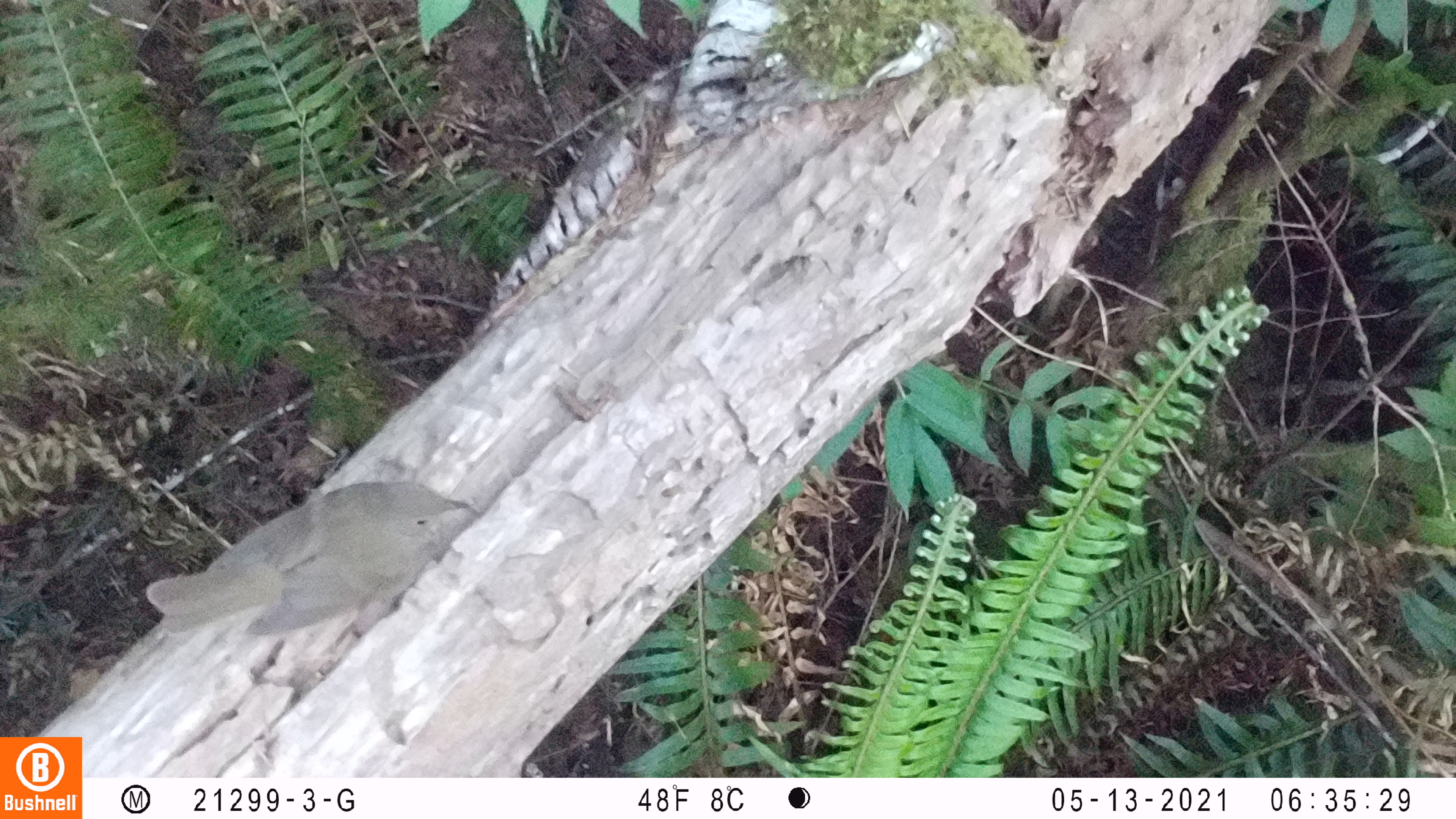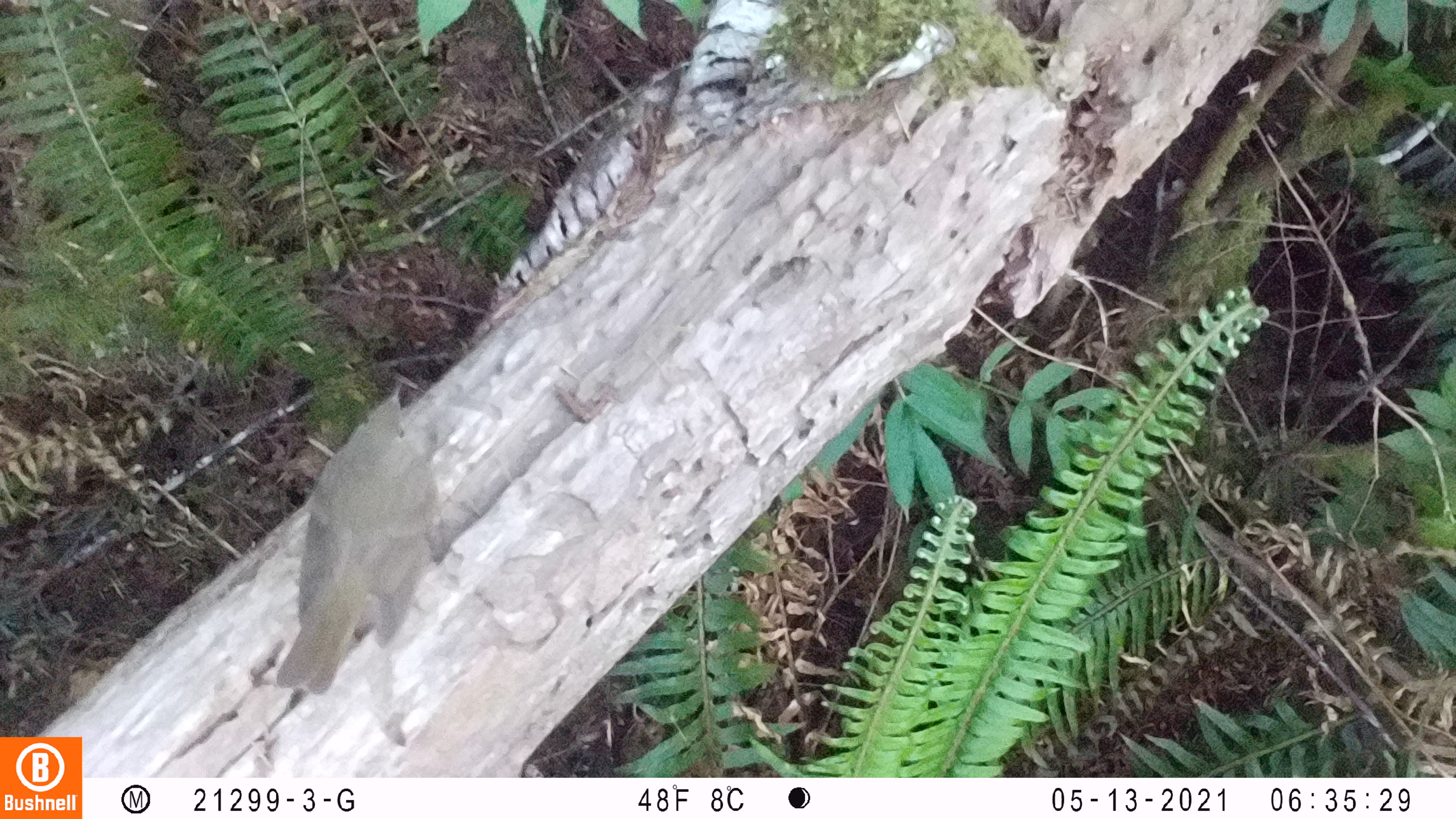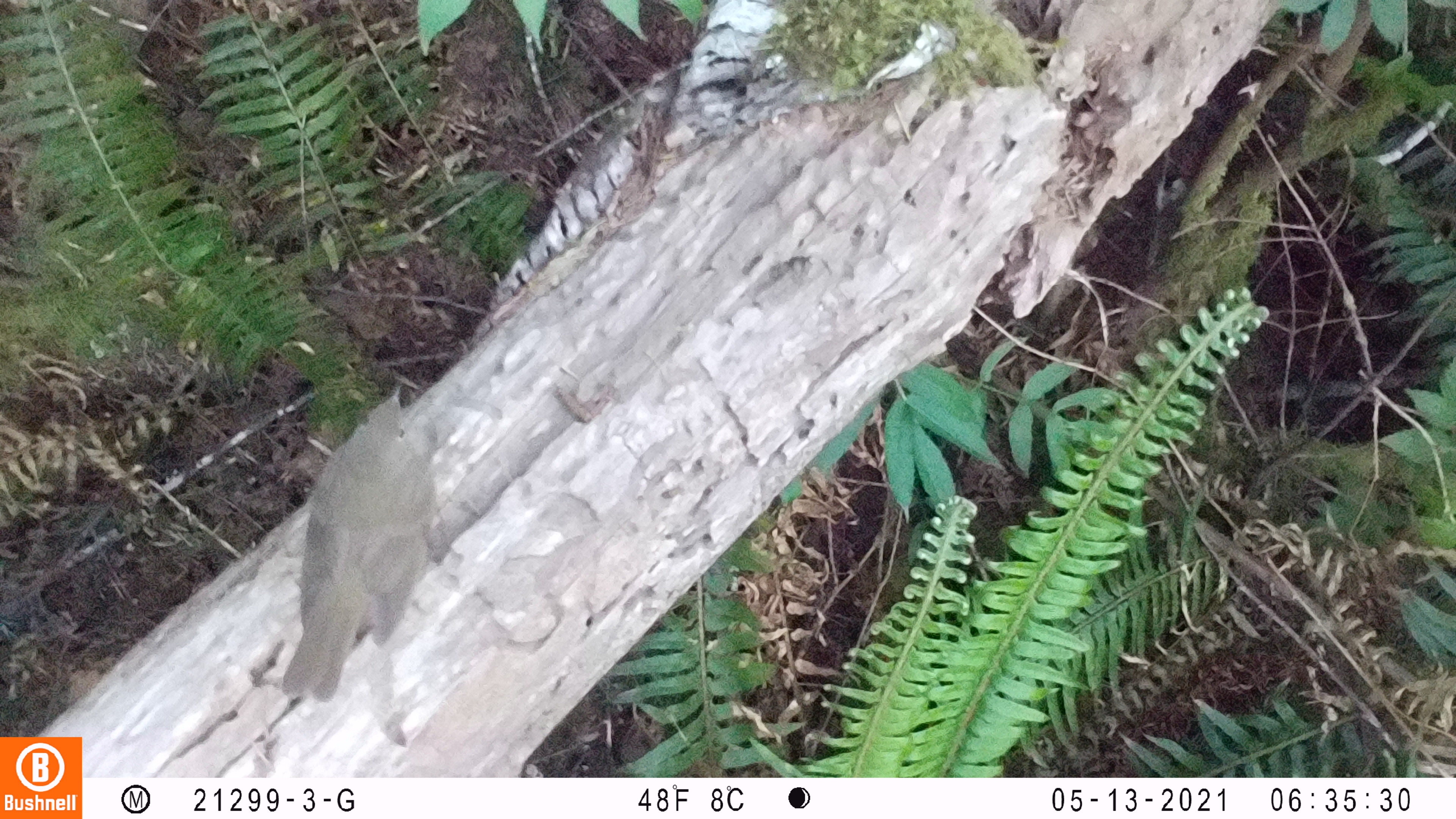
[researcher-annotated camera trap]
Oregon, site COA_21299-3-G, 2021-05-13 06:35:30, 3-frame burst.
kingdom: Animalia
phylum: Chordata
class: Aves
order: Passeriformes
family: Turdidae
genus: Catharus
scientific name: Catharus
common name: brown thrushes and nightingale-thrushes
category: catharus species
Catharus species (brown thrushes and nightingale-thrushes) (Catharus).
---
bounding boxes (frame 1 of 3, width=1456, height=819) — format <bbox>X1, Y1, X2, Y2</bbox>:
catharus species: <bbox>140, 480, 476, 654</bbox>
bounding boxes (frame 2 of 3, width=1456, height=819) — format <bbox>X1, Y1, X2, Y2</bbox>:
catharus species: <bbox>271, 377, 437, 702</bbox>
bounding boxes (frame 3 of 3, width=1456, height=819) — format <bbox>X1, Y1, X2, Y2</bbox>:
catharus species: <bbox>275, 381, 438, 703</bbox>